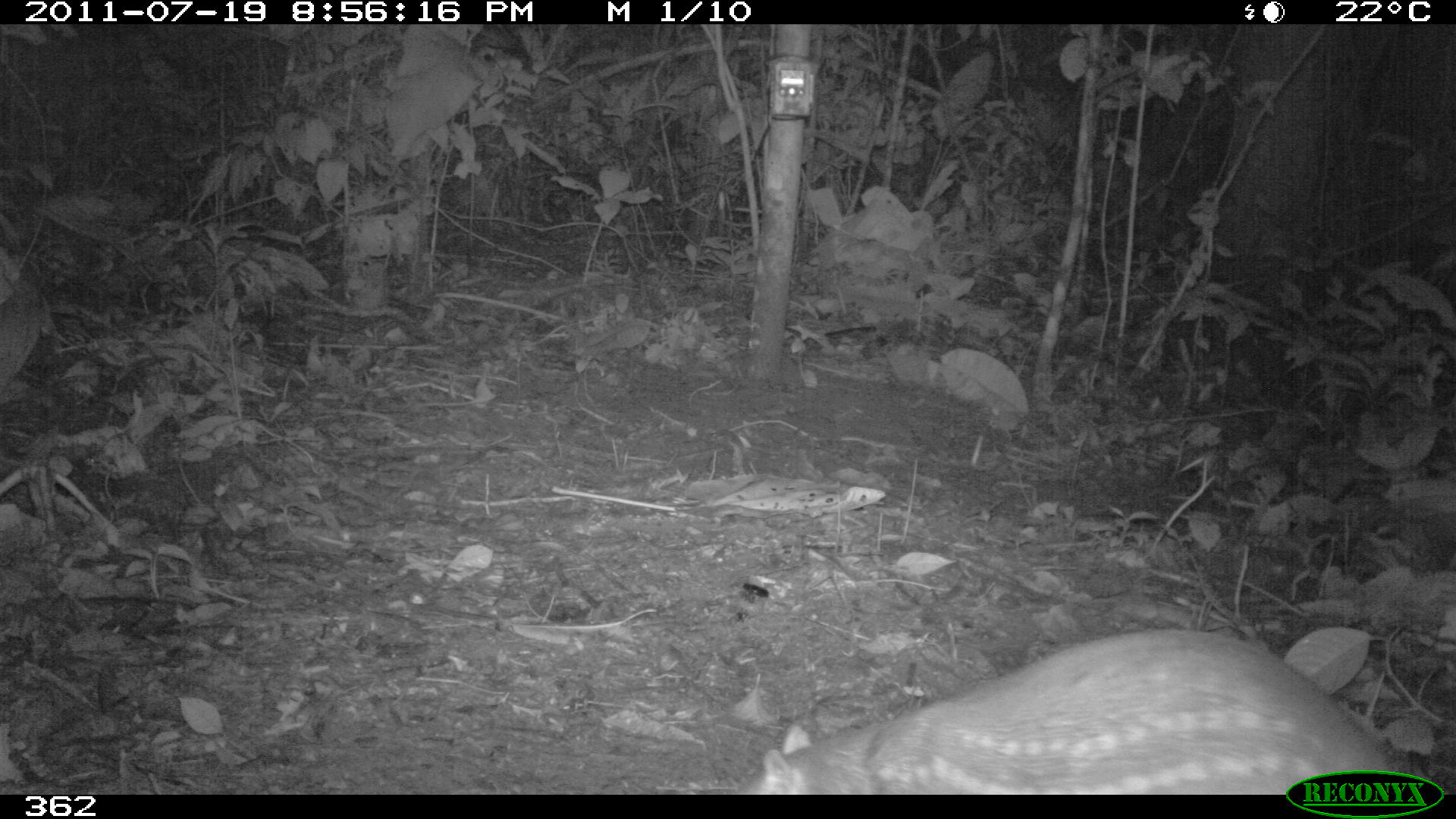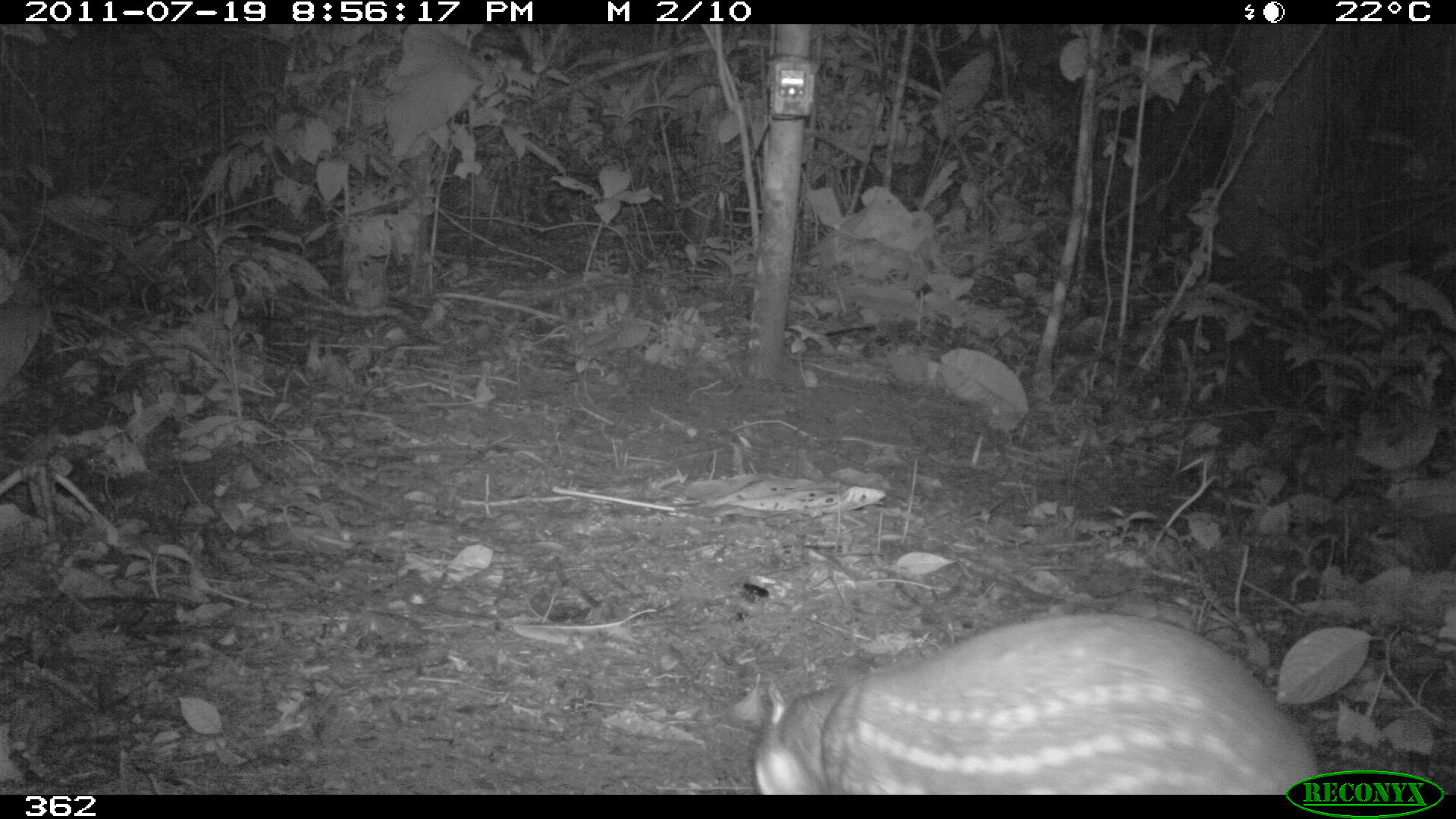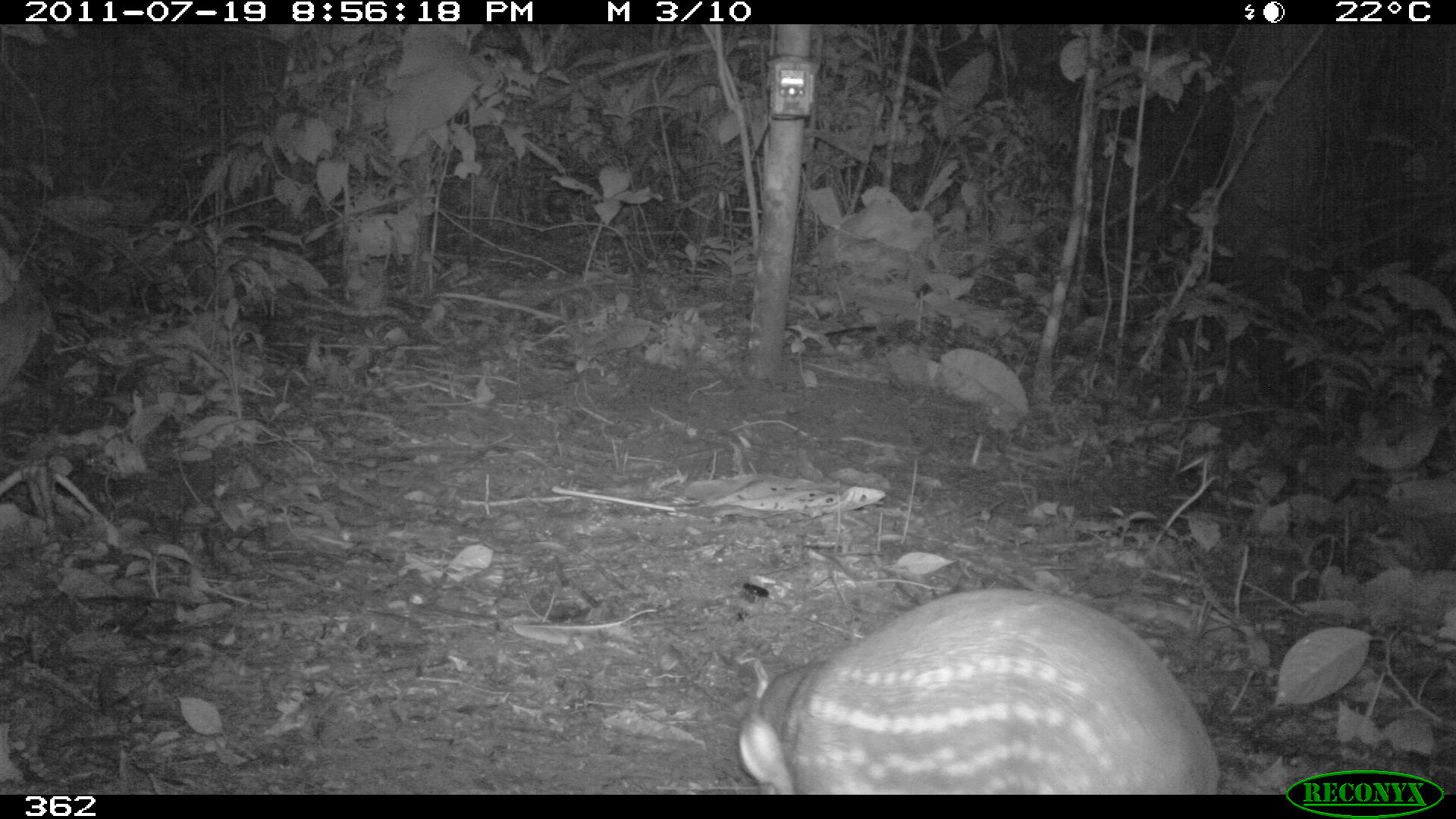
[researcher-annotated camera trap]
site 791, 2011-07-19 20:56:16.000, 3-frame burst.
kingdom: Animalia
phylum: Chordata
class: Mammalia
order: Rodentia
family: Cuniculidae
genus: Cuniculus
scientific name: Cuniculus paca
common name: spotted paca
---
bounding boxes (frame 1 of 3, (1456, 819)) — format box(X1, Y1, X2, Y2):
cuniculus paca: box(741, 634, 1397, 794)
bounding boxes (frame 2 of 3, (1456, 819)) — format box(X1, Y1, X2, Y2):
cuniculus paca: box(750, 614, 1318, 795)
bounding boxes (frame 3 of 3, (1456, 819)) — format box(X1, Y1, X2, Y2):
cuniculus paca: box(729, 585, 1223, 795)